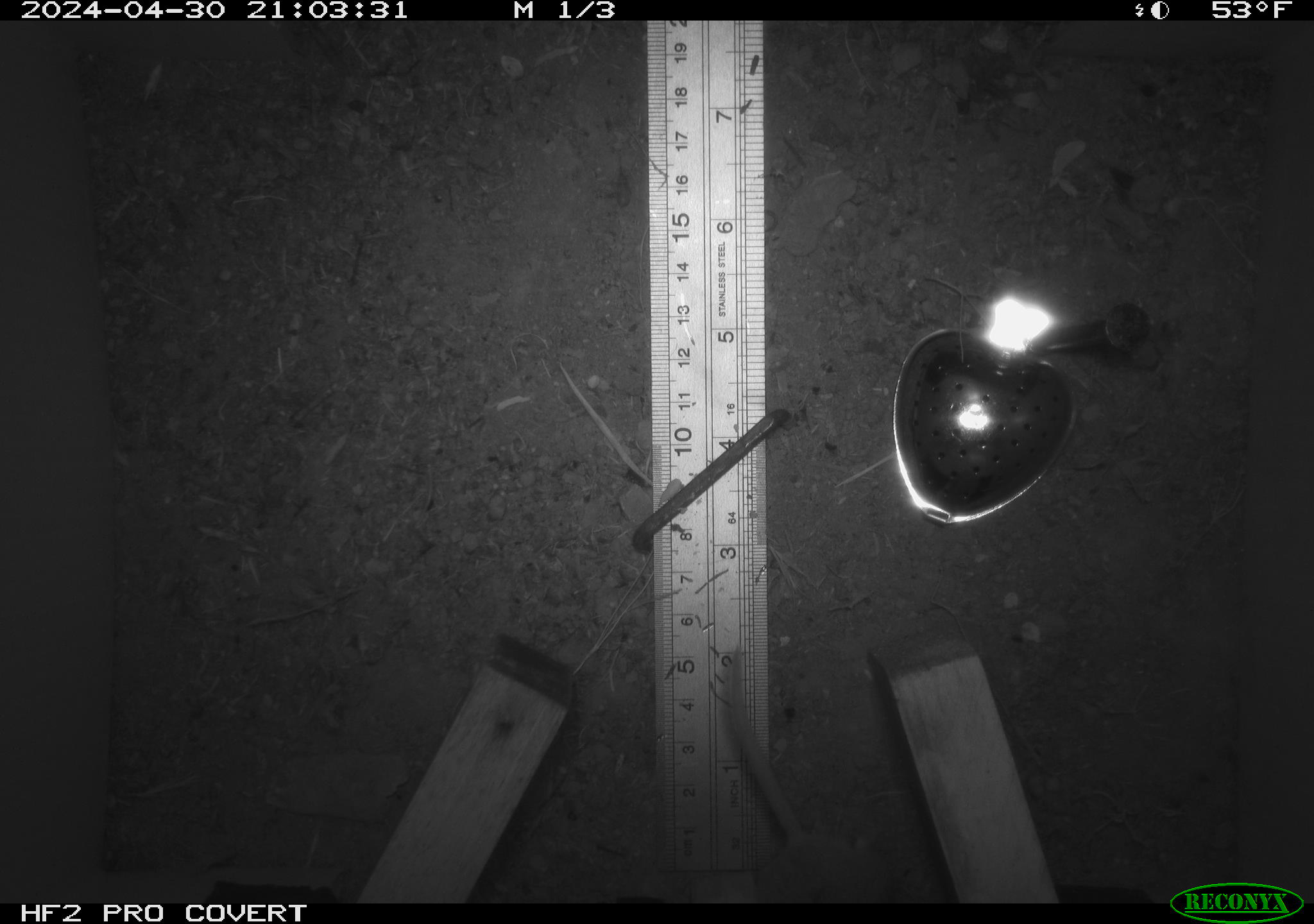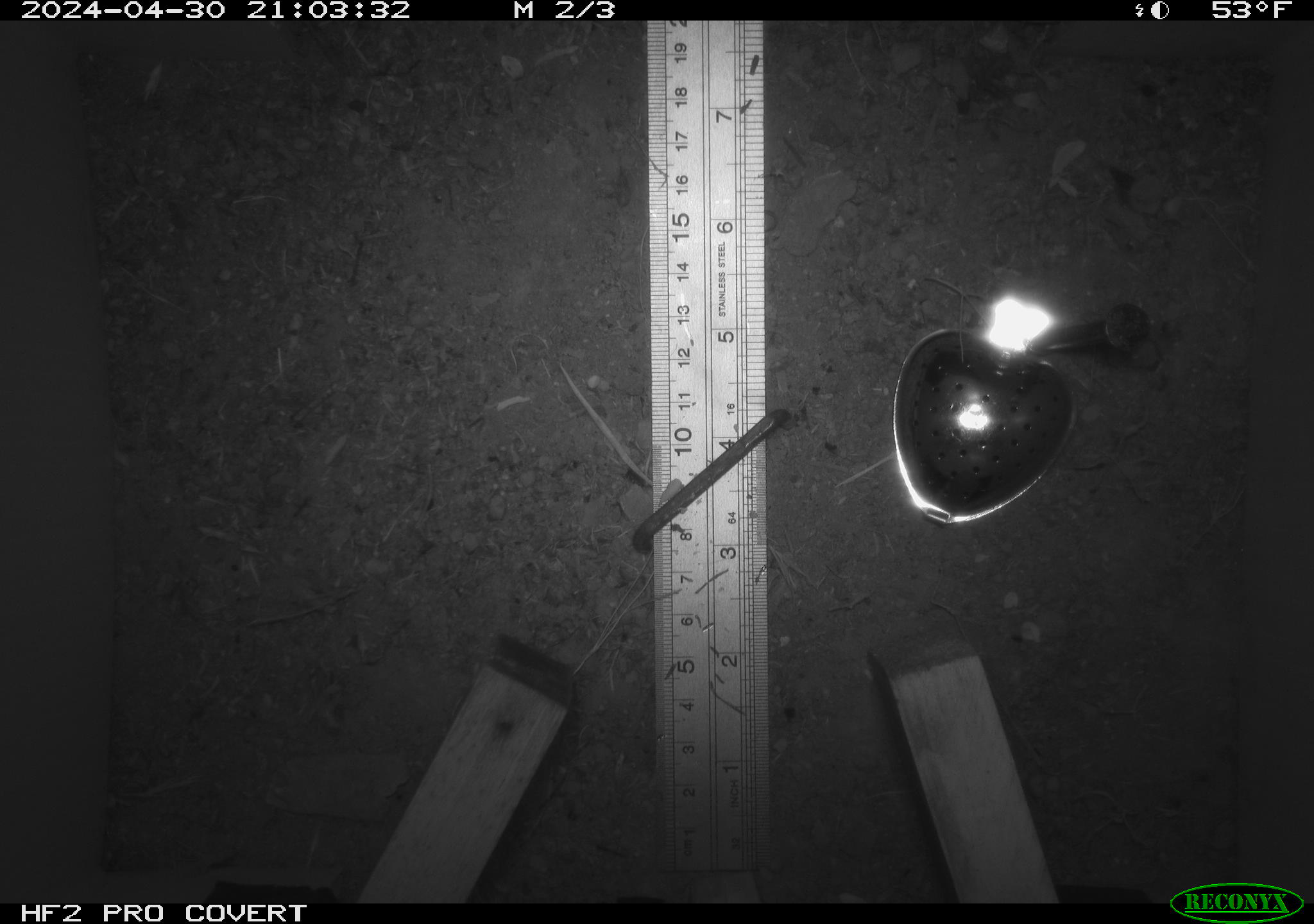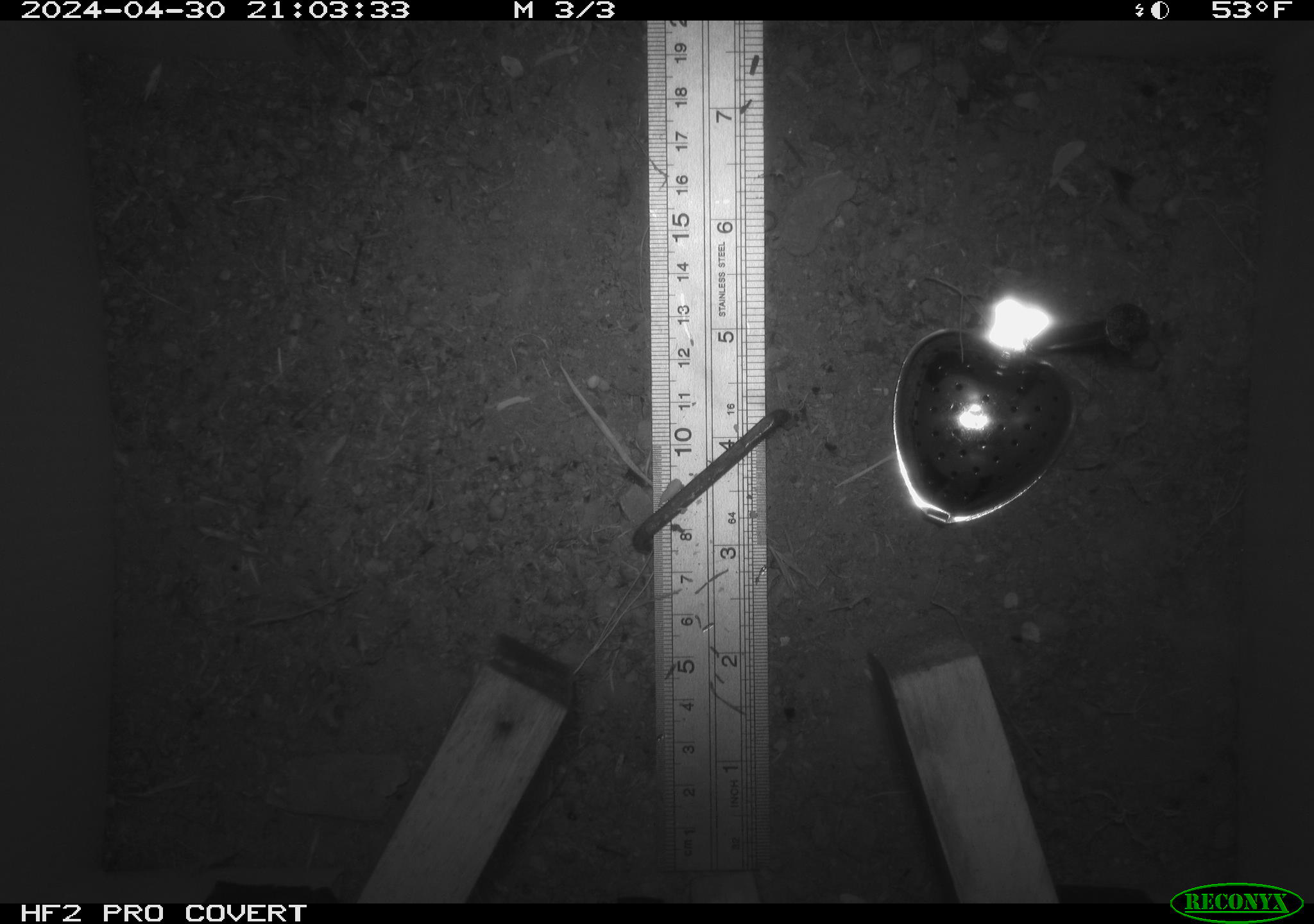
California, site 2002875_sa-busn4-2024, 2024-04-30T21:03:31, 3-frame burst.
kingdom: Animalia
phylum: Chordata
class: Mammalia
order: Rodentia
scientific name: Rodentia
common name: rodent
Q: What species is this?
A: Rodent (Rodentia).